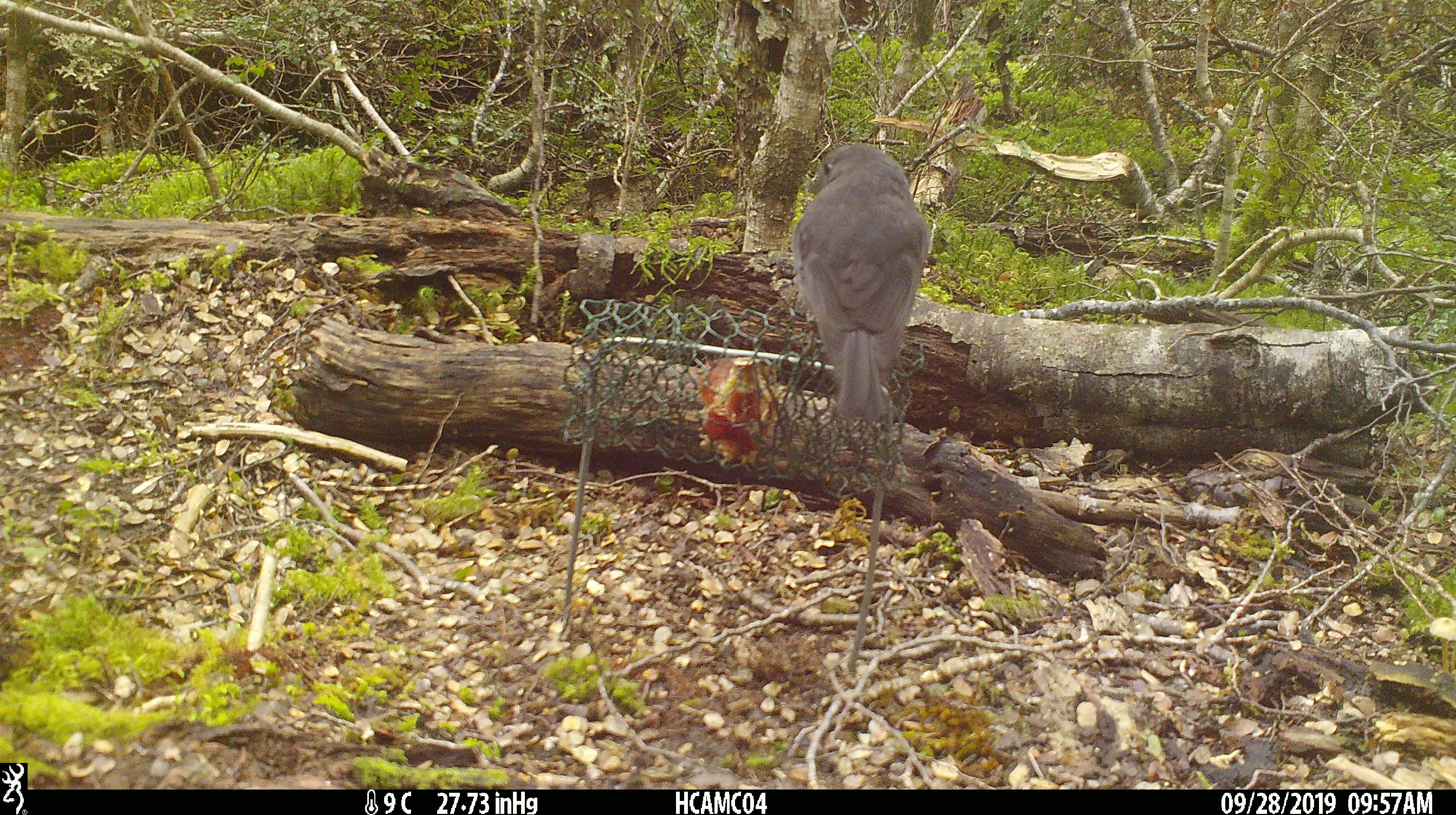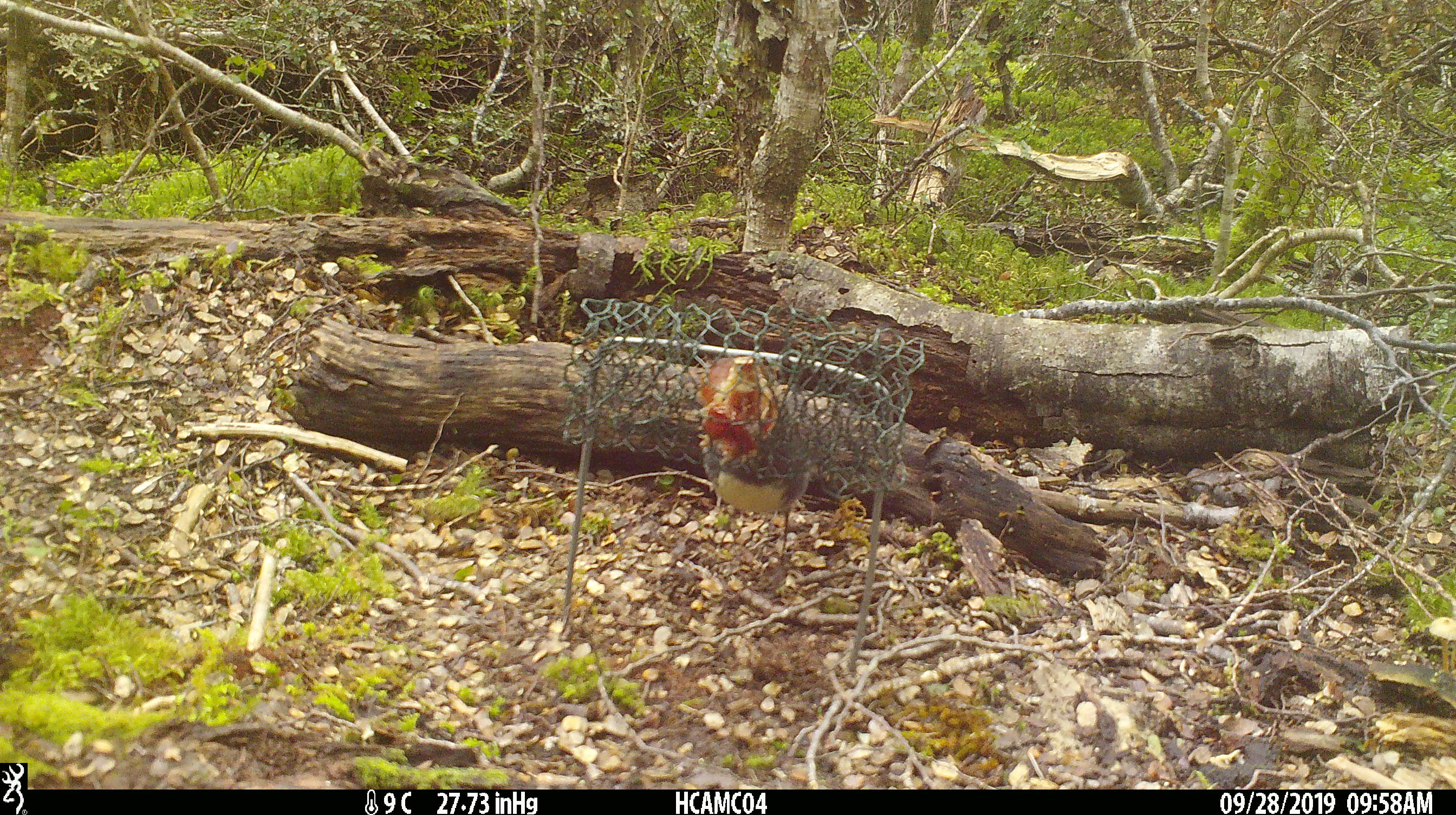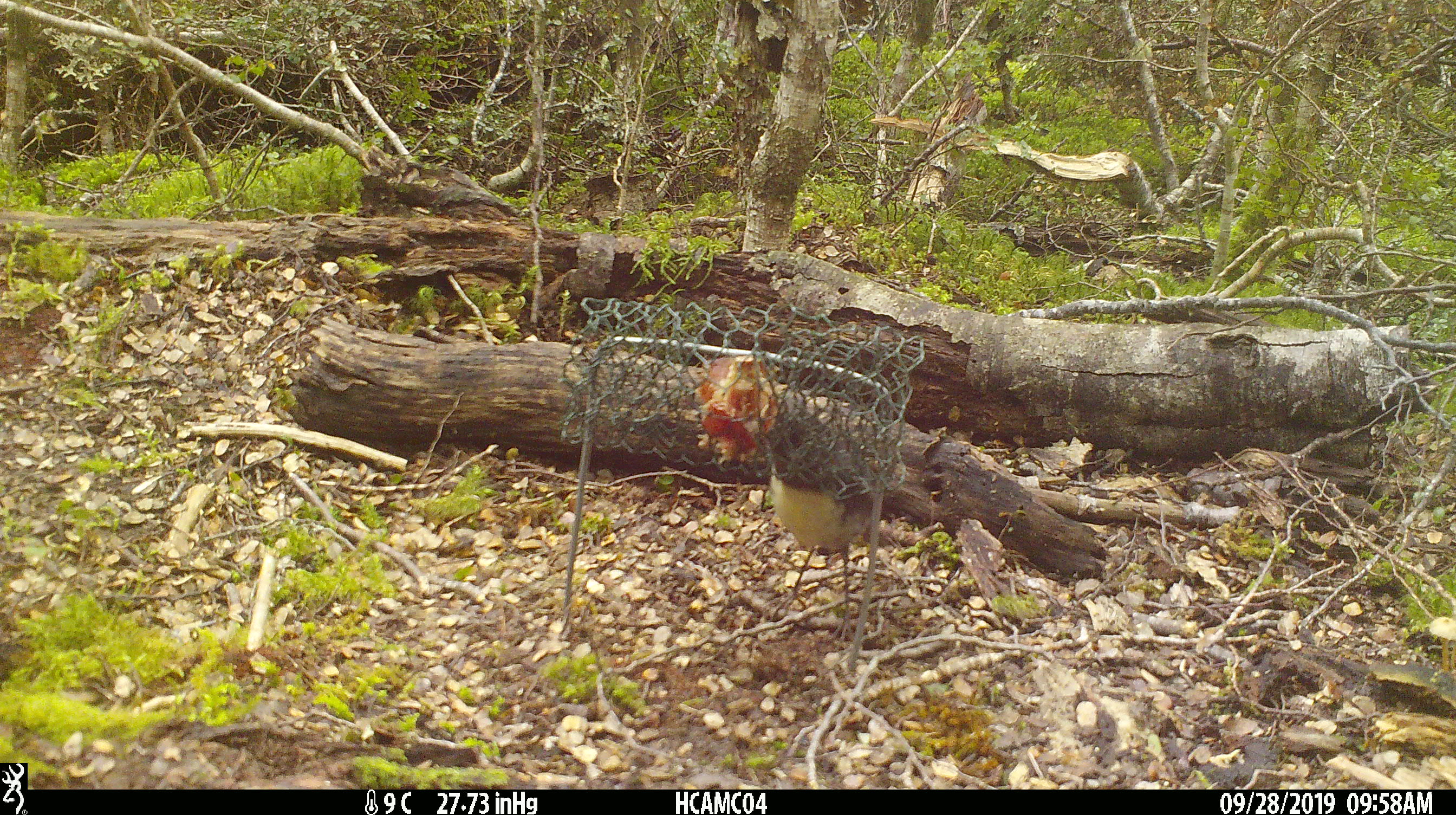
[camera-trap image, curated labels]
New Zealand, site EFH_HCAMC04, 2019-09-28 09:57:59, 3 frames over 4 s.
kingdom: Animalia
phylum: Chordata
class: Aves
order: Passeriformes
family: Petroicidae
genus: Petroica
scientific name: Petroica australis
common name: new zealand robin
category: robin